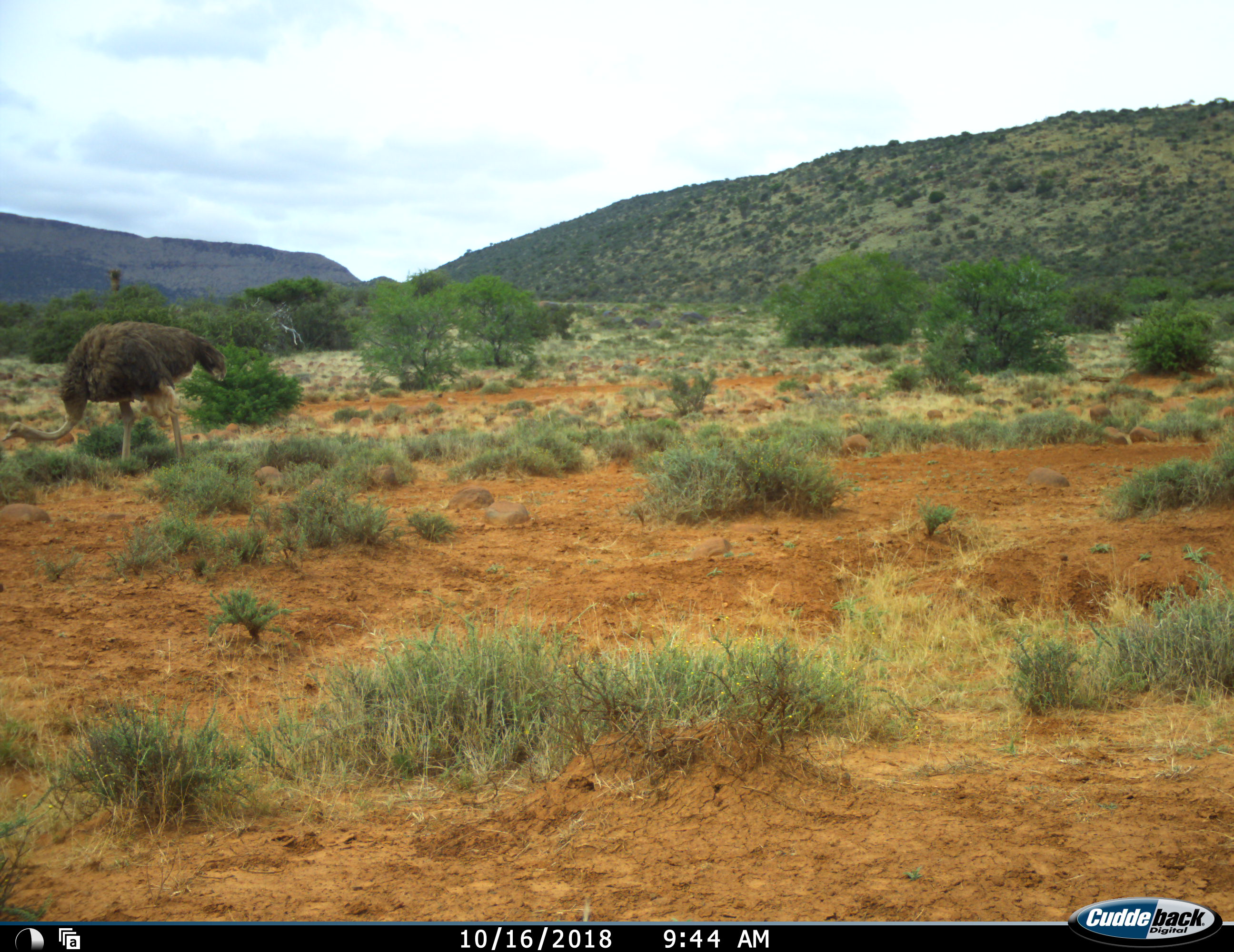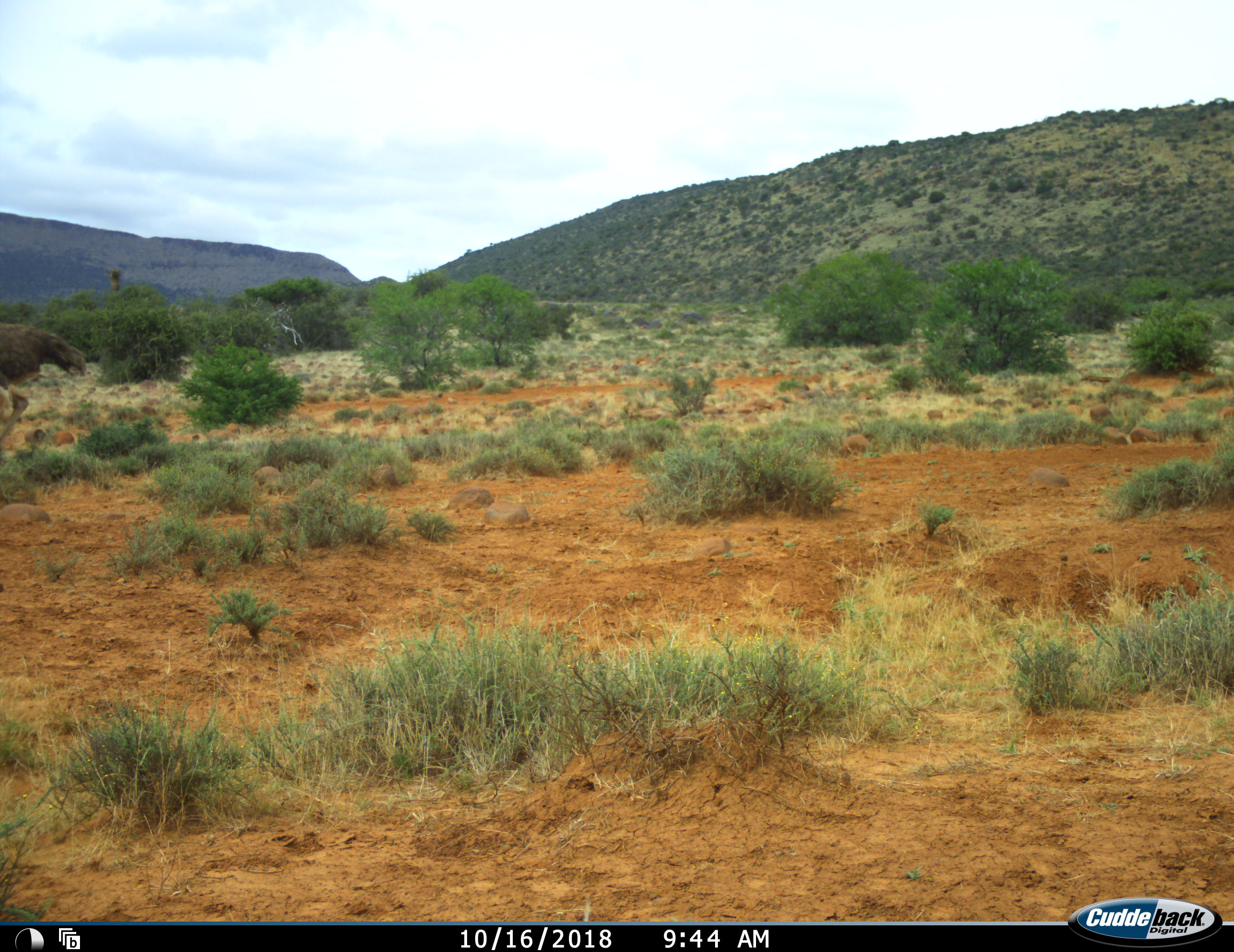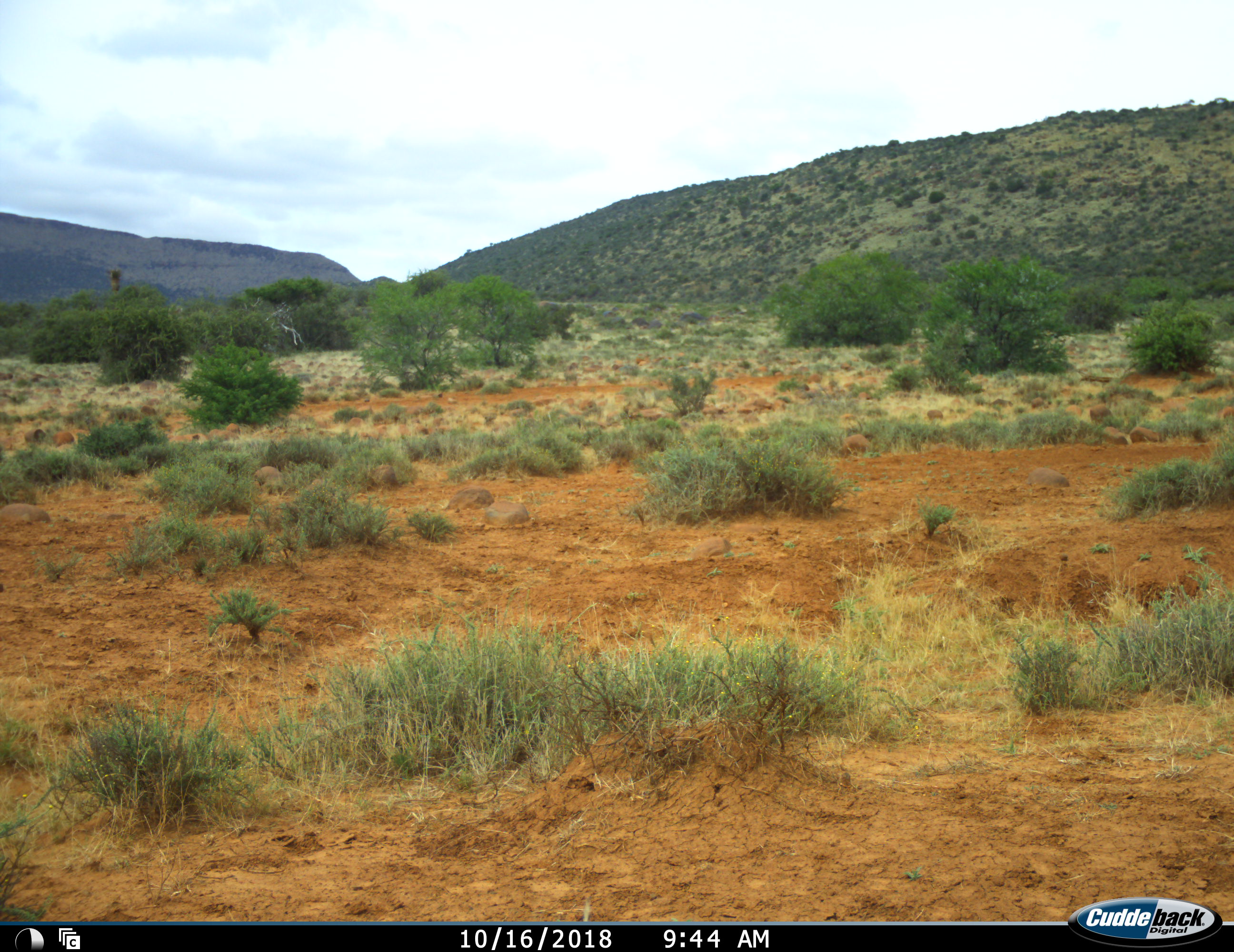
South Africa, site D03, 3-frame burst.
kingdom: Animalia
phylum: Chordata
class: Aves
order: Struthioniformes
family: Struthionidae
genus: Struthio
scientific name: Struthio camelus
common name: ostrich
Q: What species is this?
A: Ostrich (Struthio camelus).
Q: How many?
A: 1.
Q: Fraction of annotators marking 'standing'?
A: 0%.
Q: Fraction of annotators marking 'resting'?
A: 0%.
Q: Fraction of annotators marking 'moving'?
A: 90%.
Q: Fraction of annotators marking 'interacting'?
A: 0%.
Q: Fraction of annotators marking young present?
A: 0%.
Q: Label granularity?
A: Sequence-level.